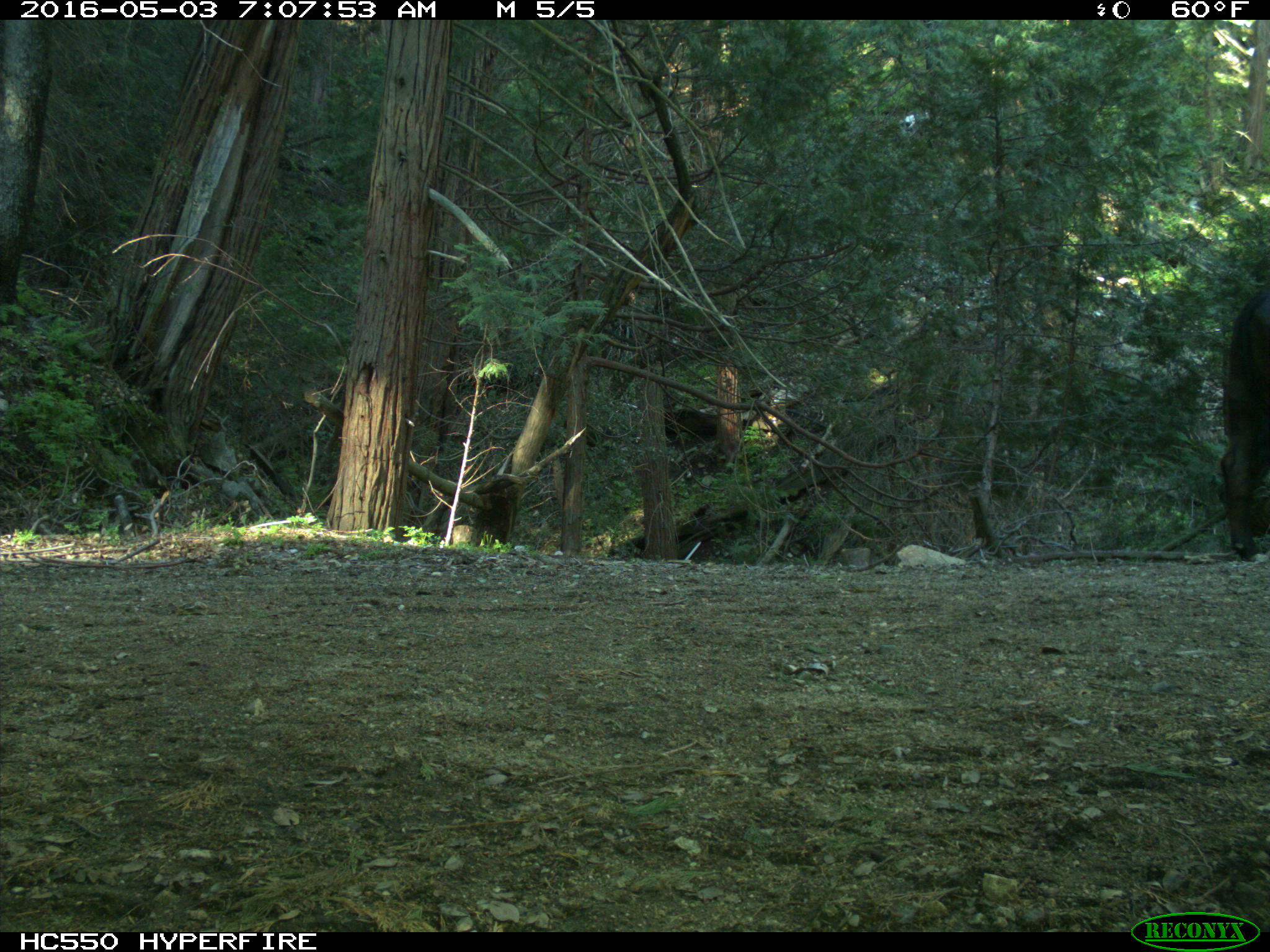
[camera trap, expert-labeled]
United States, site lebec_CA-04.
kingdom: Animalia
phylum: Chordata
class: Mammalia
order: Artiodactyla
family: Bovidae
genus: Bos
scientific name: Bos taurus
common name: domestic cow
Bos taurus (domestic cow).